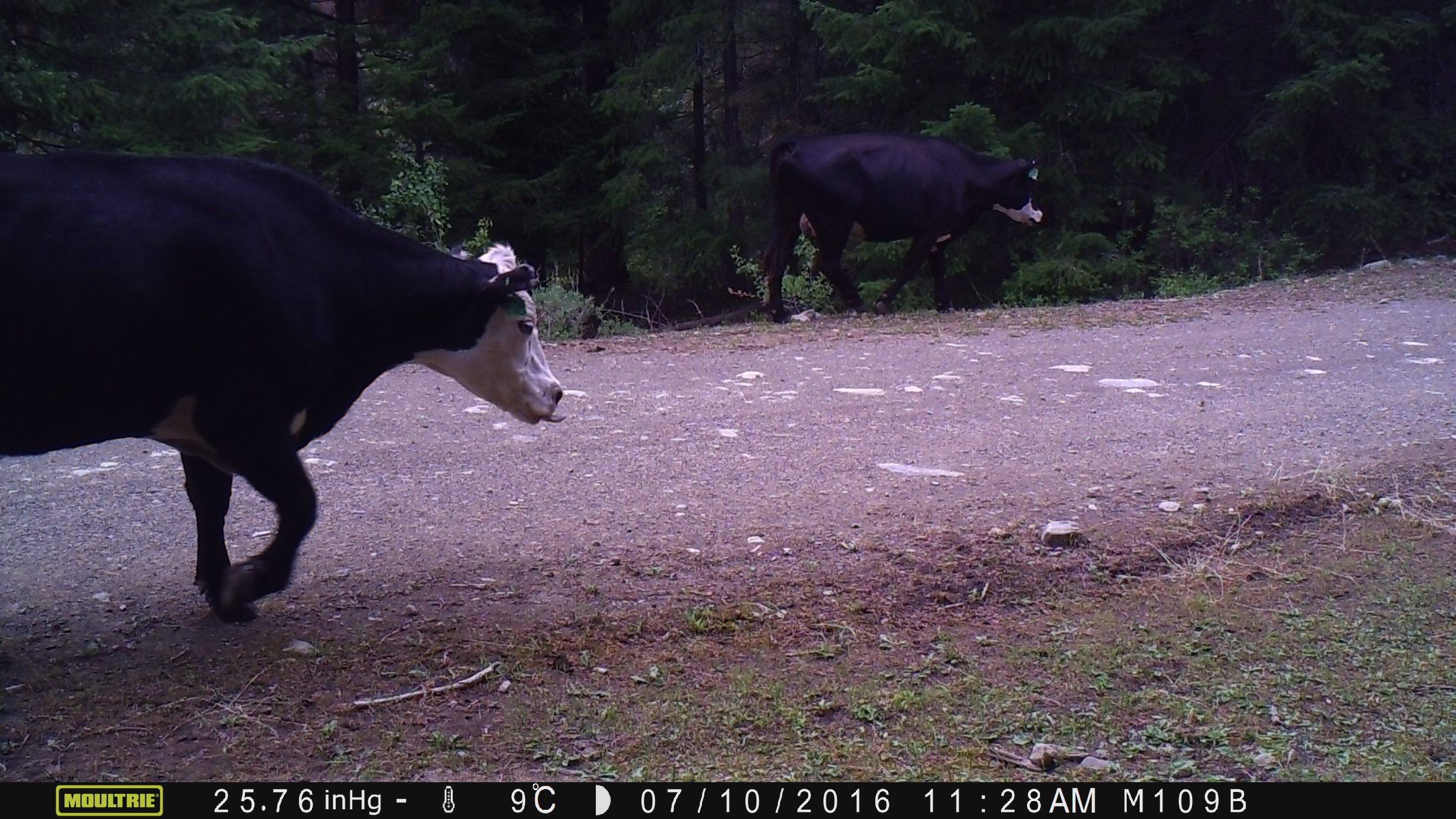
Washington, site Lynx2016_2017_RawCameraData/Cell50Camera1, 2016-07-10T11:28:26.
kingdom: Animalia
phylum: Chordata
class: Mammalia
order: Artiodactyla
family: Bovidae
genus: Bos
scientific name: Bos taurus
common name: domestic cattle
Domestic cattle (Bos taurus). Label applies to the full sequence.